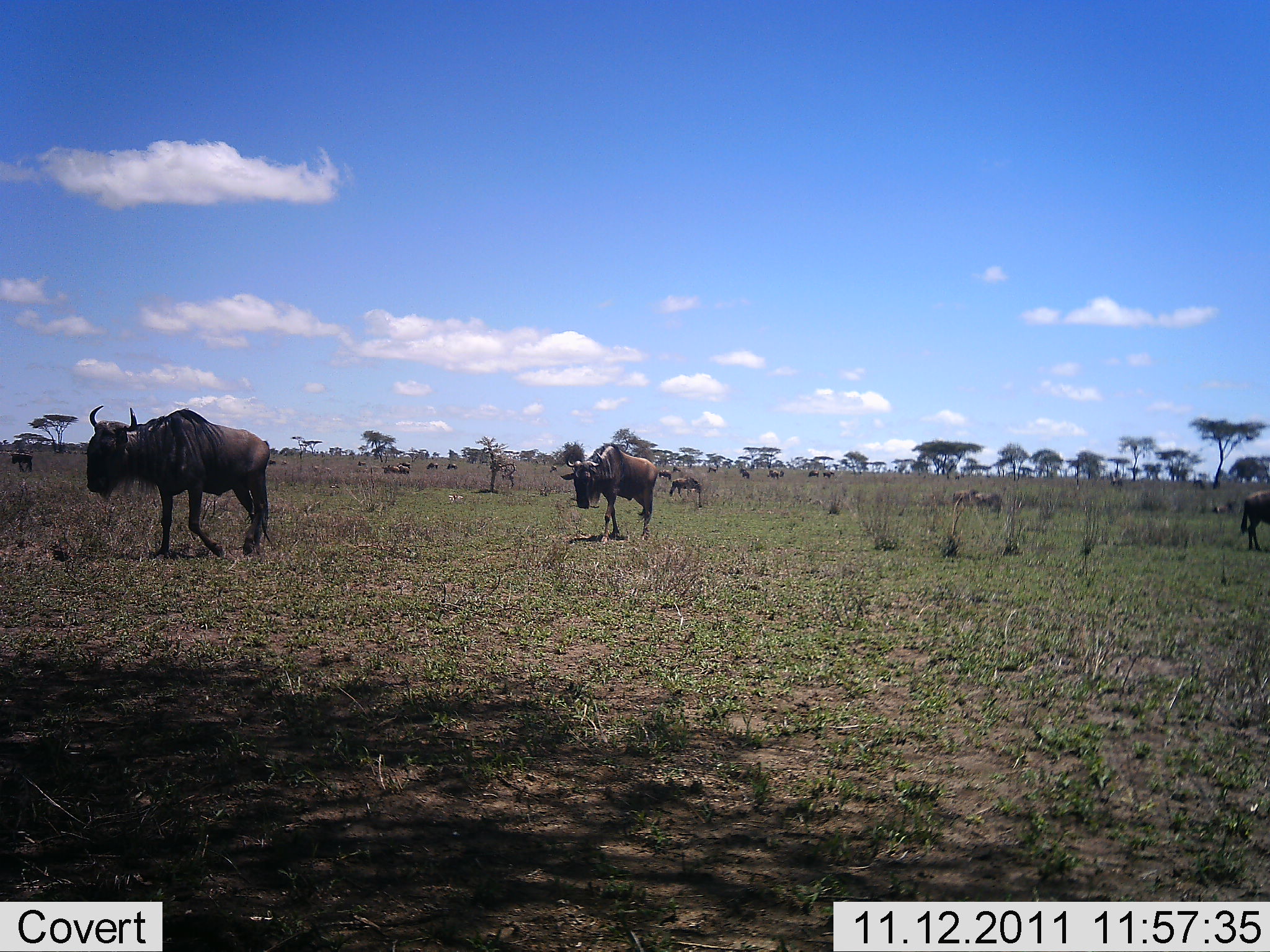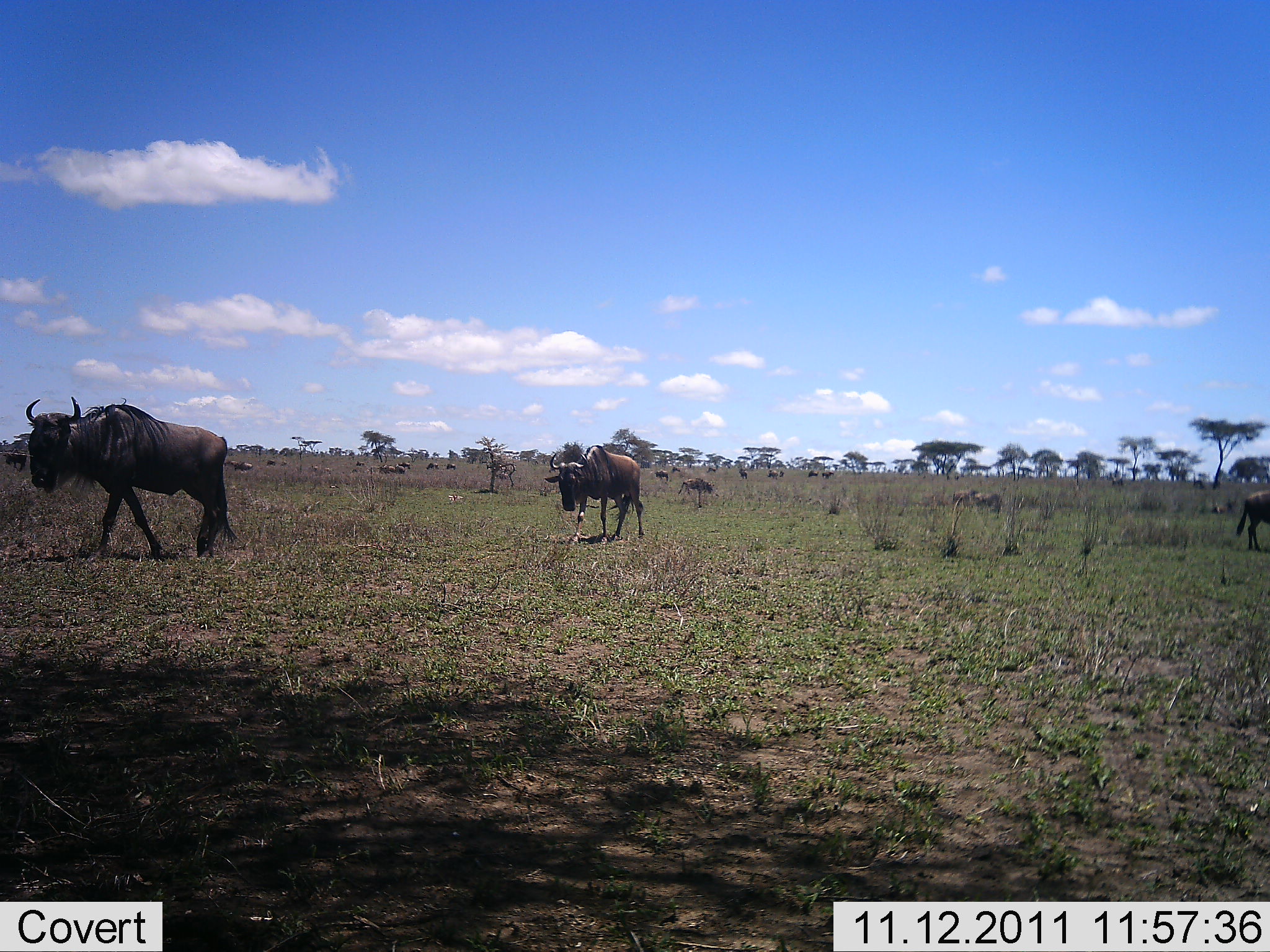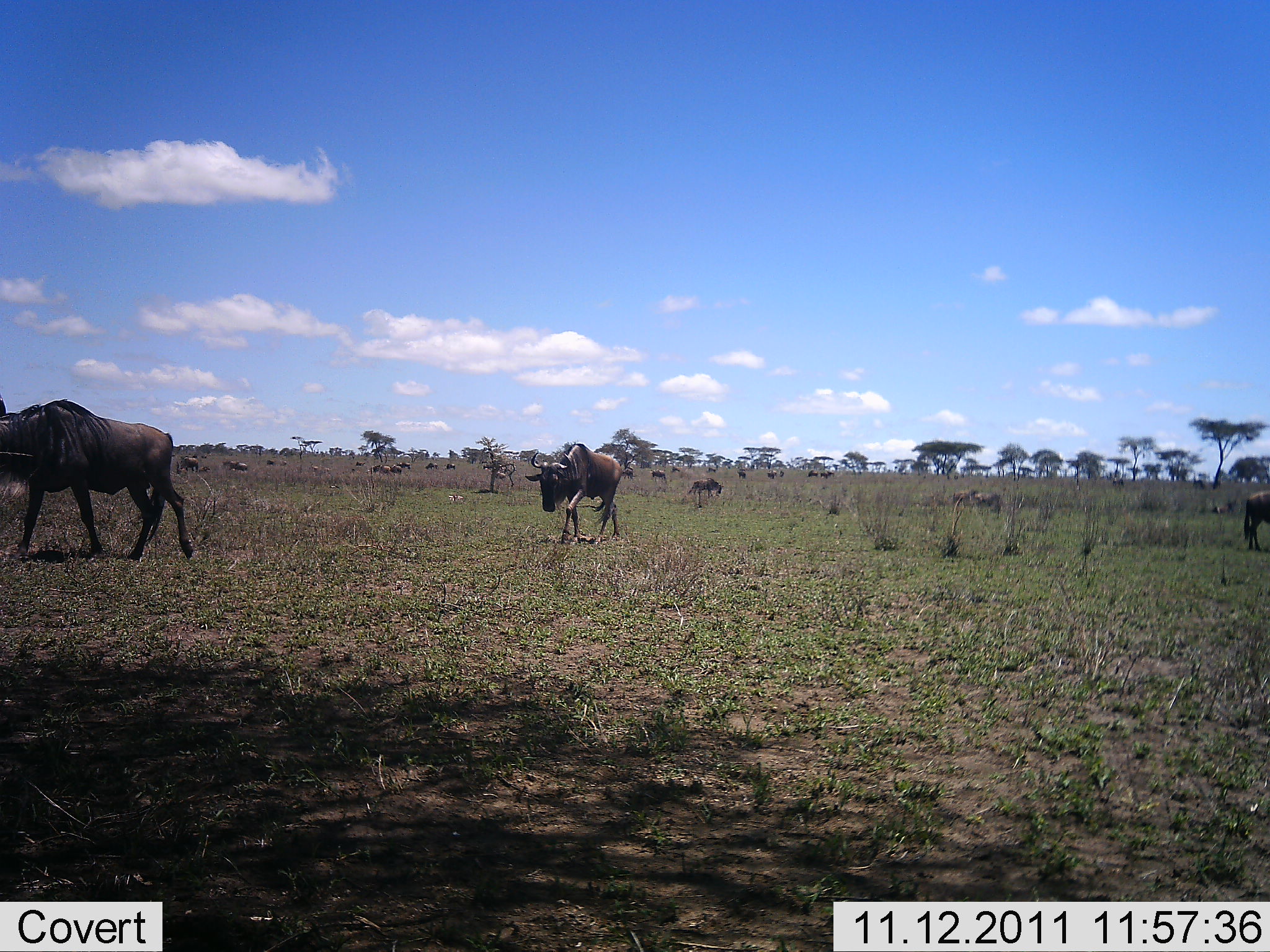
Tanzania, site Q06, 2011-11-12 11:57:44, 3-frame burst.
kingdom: Animalia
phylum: Chordata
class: Mammalia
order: Artiodactyla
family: Bovidae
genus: Connochaetes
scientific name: Connochaetes taurinus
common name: blue wildebeest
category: wildebeest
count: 11-50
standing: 54%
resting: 8%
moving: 77%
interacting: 0%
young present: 8%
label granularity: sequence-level